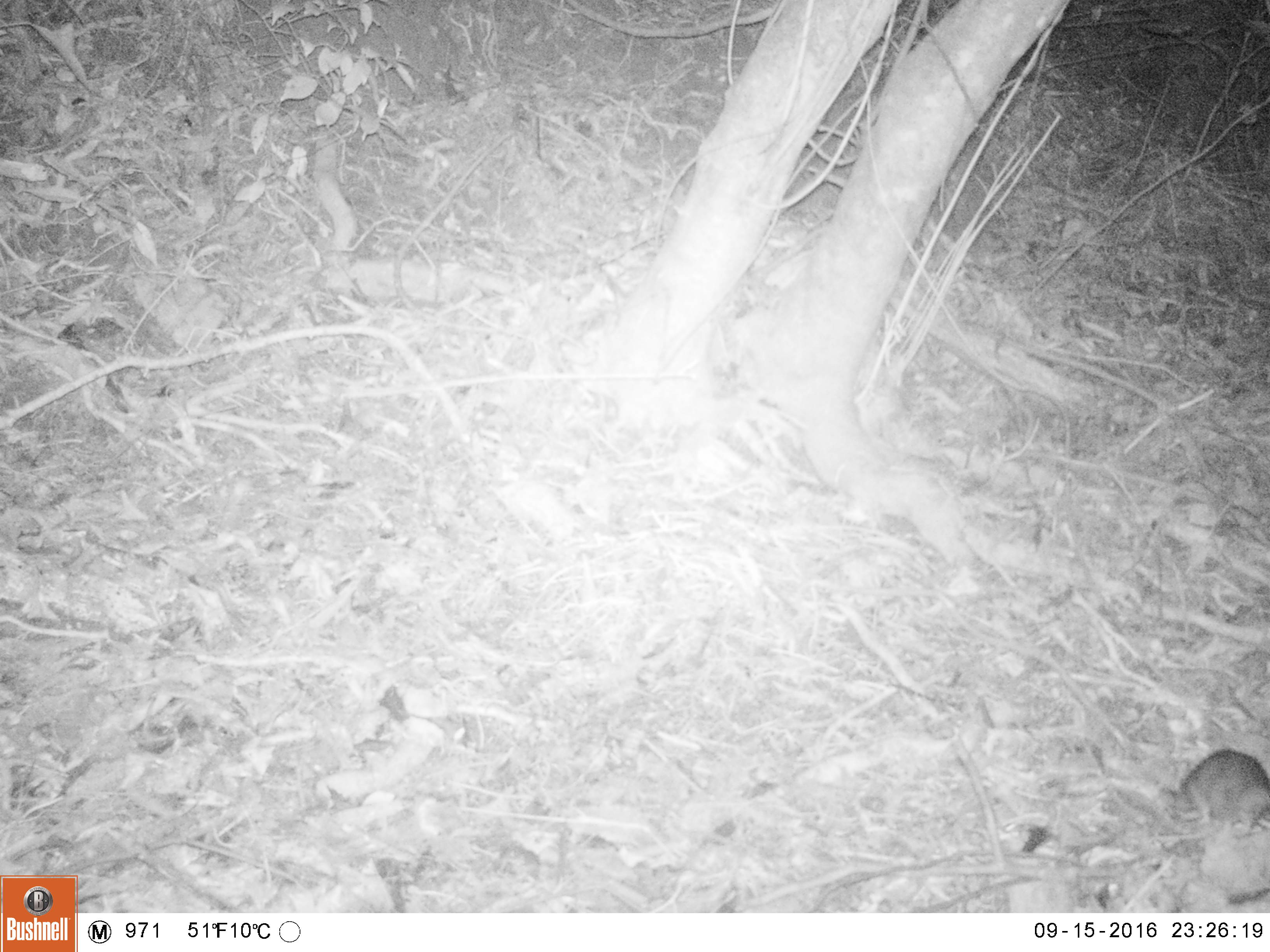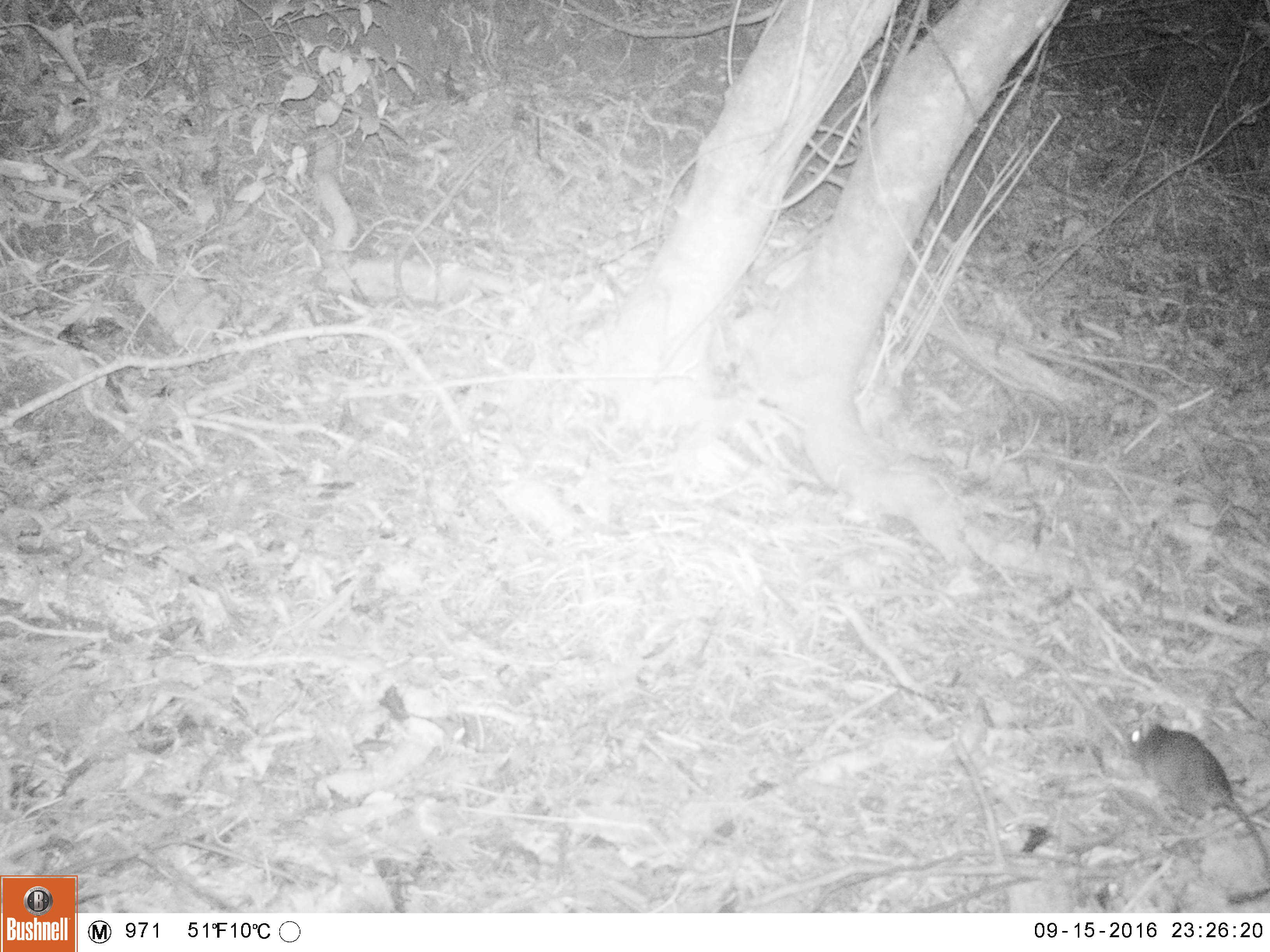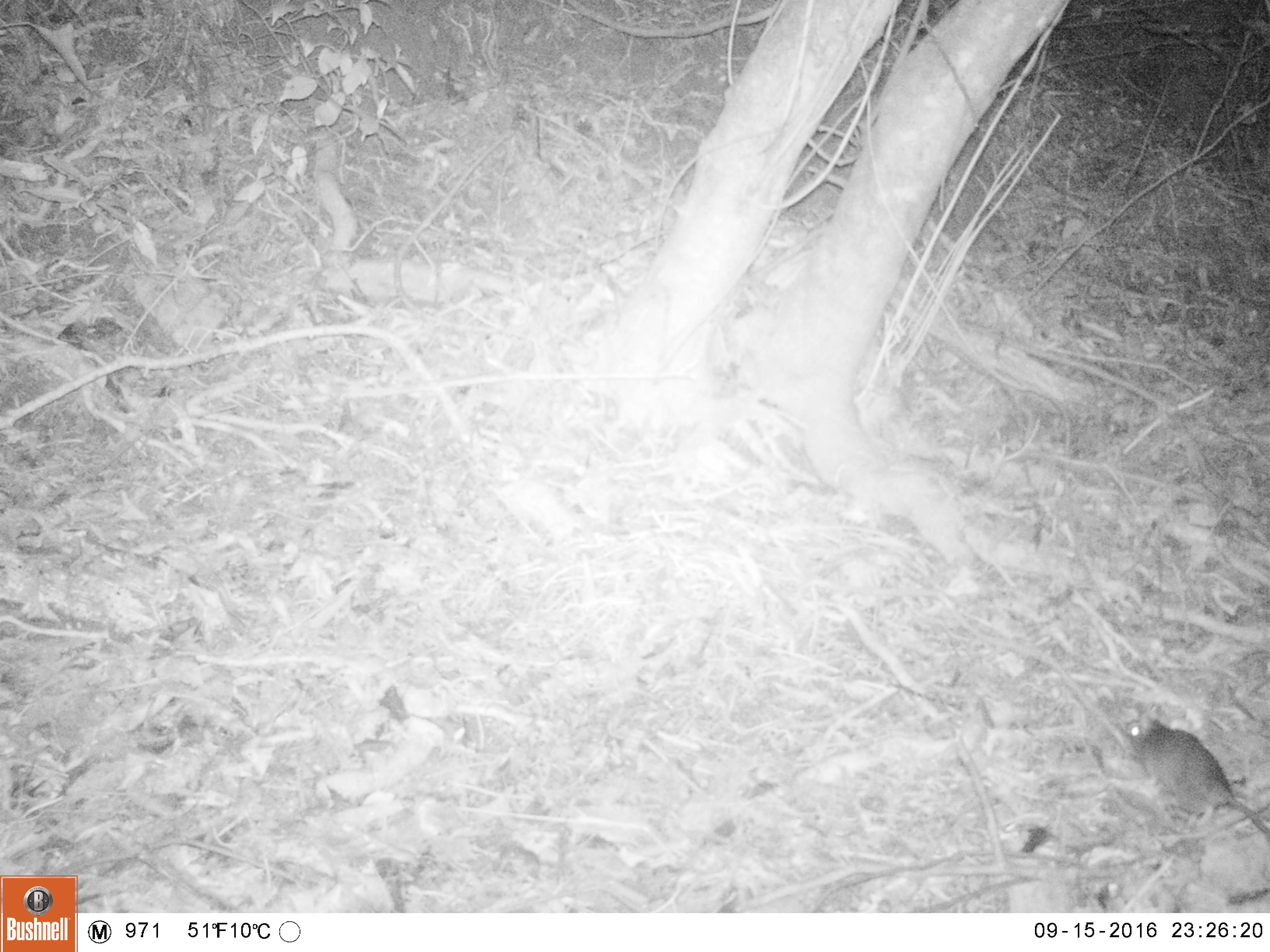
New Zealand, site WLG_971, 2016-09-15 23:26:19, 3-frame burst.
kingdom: Animalia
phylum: Chordata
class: Mammalia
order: Rodentia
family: Muridae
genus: Rattus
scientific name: Rattus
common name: rat